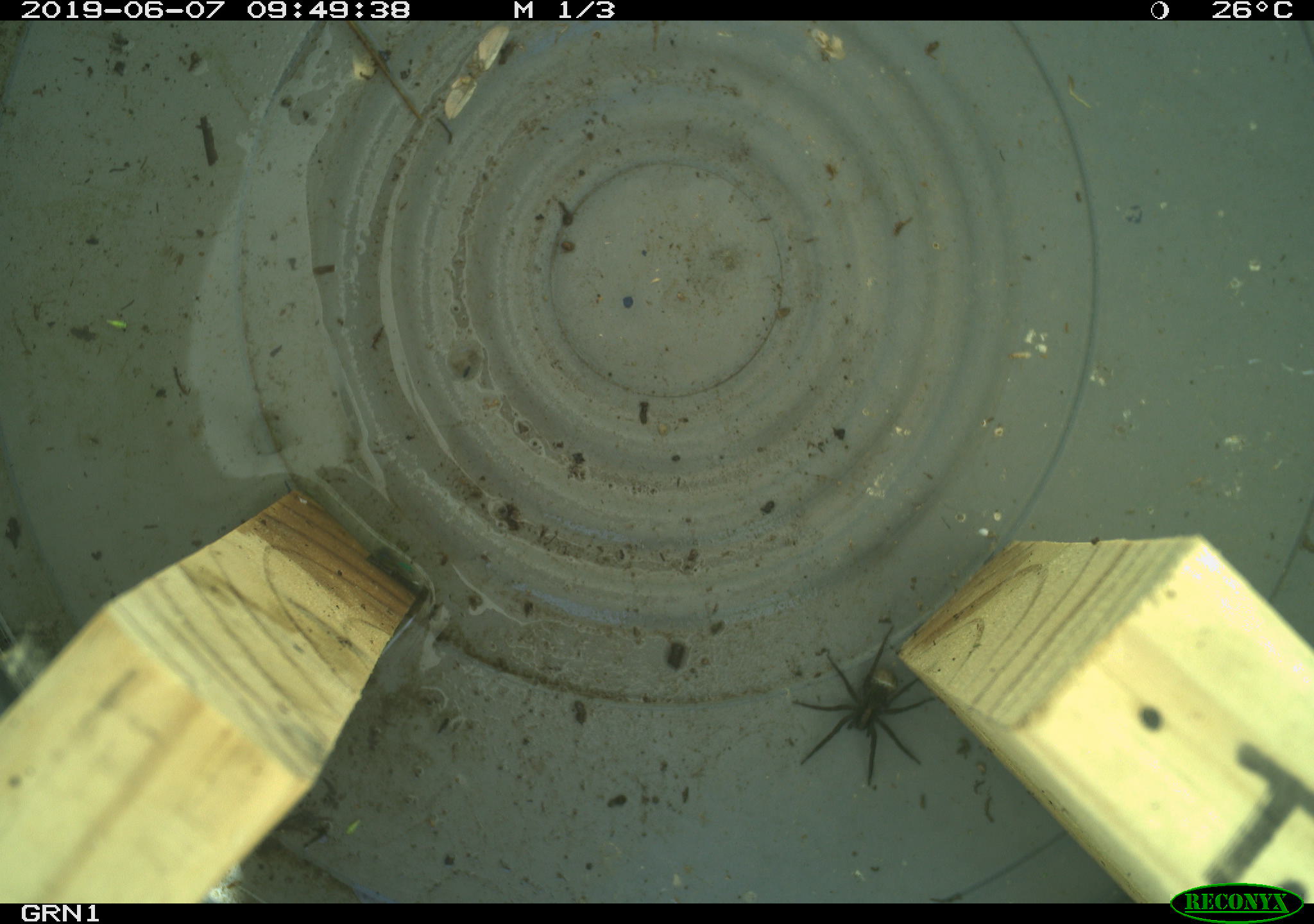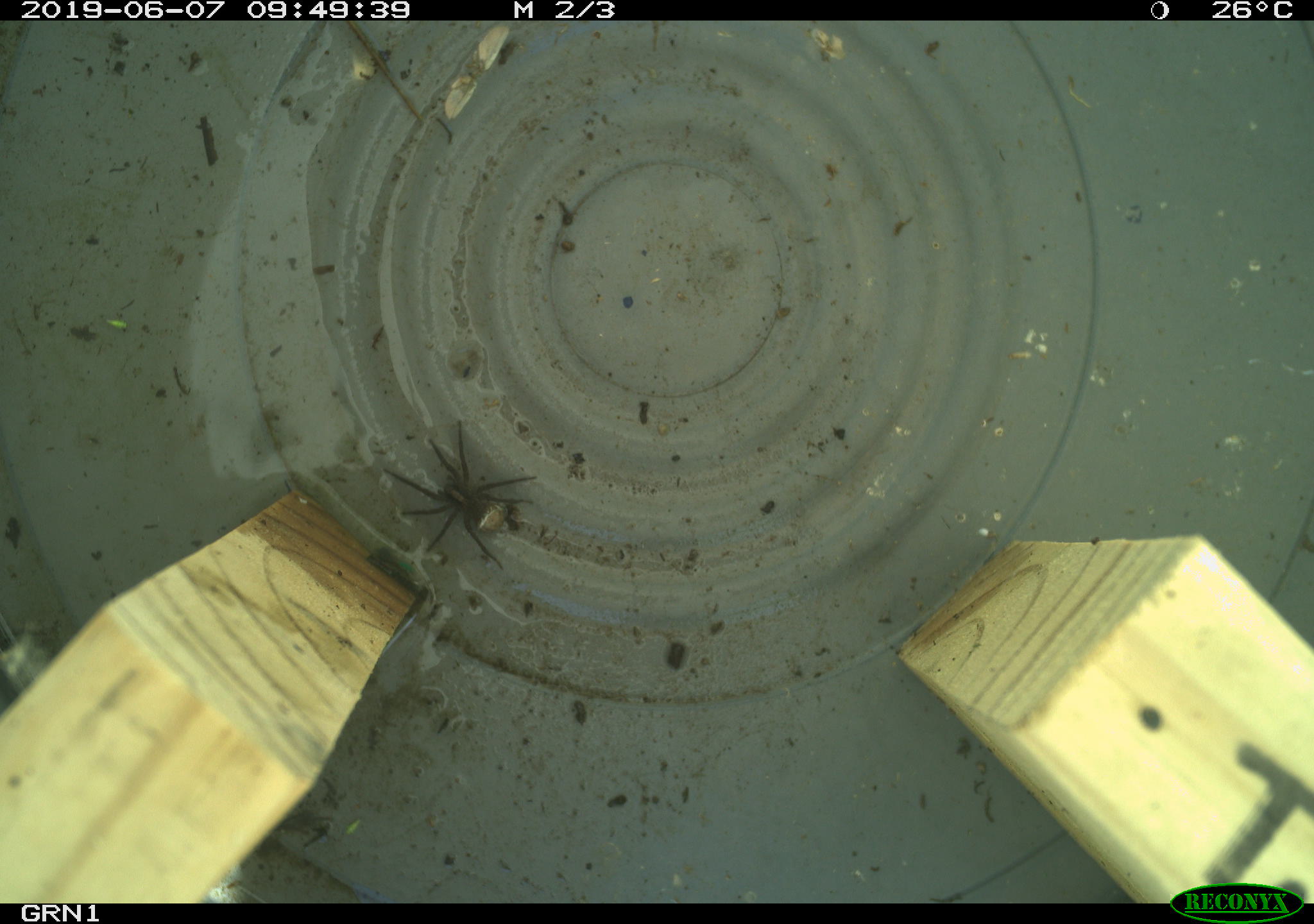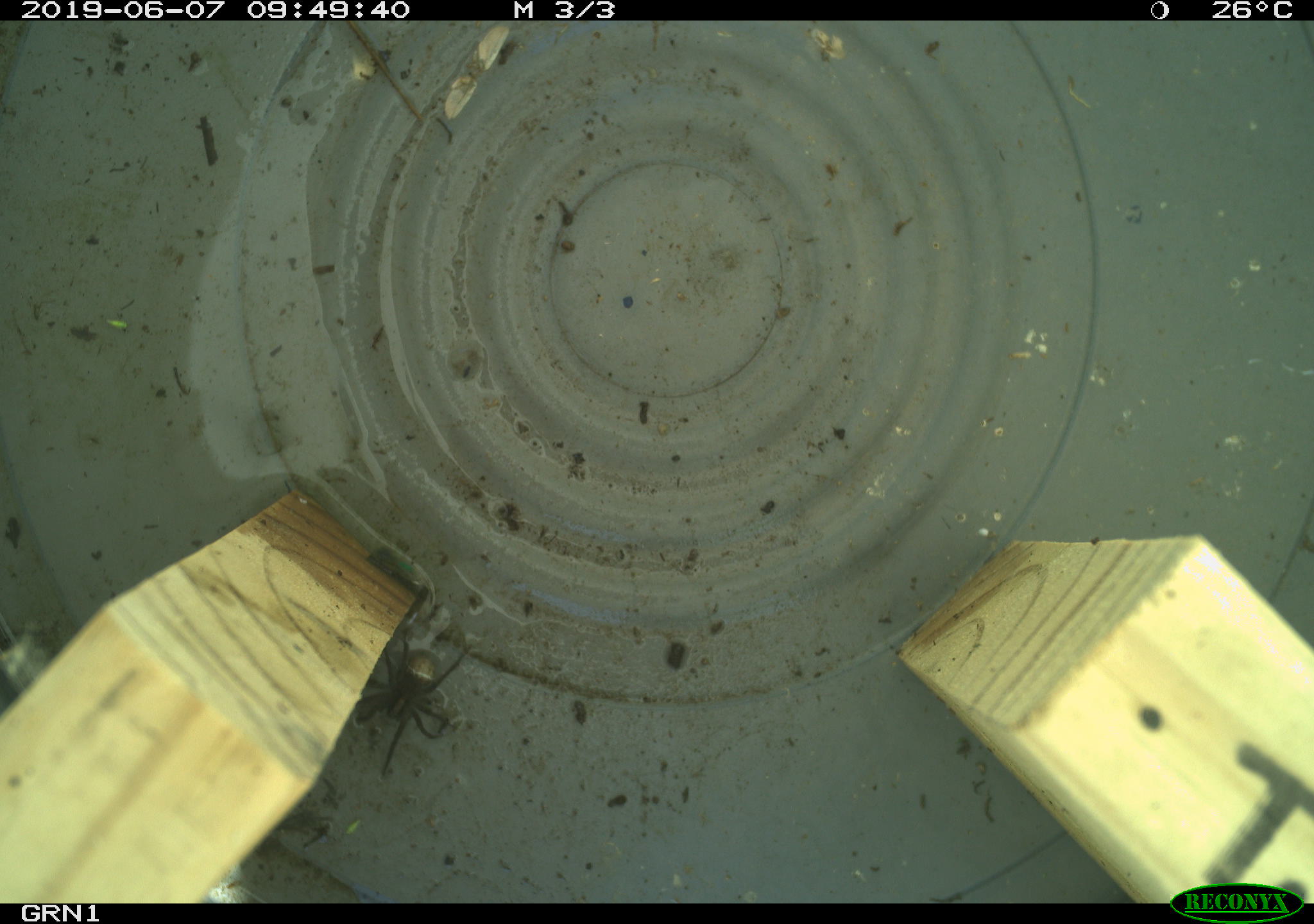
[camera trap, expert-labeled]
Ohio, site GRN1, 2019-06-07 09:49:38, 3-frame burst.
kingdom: Animalia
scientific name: Animalia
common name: animal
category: invertebrate